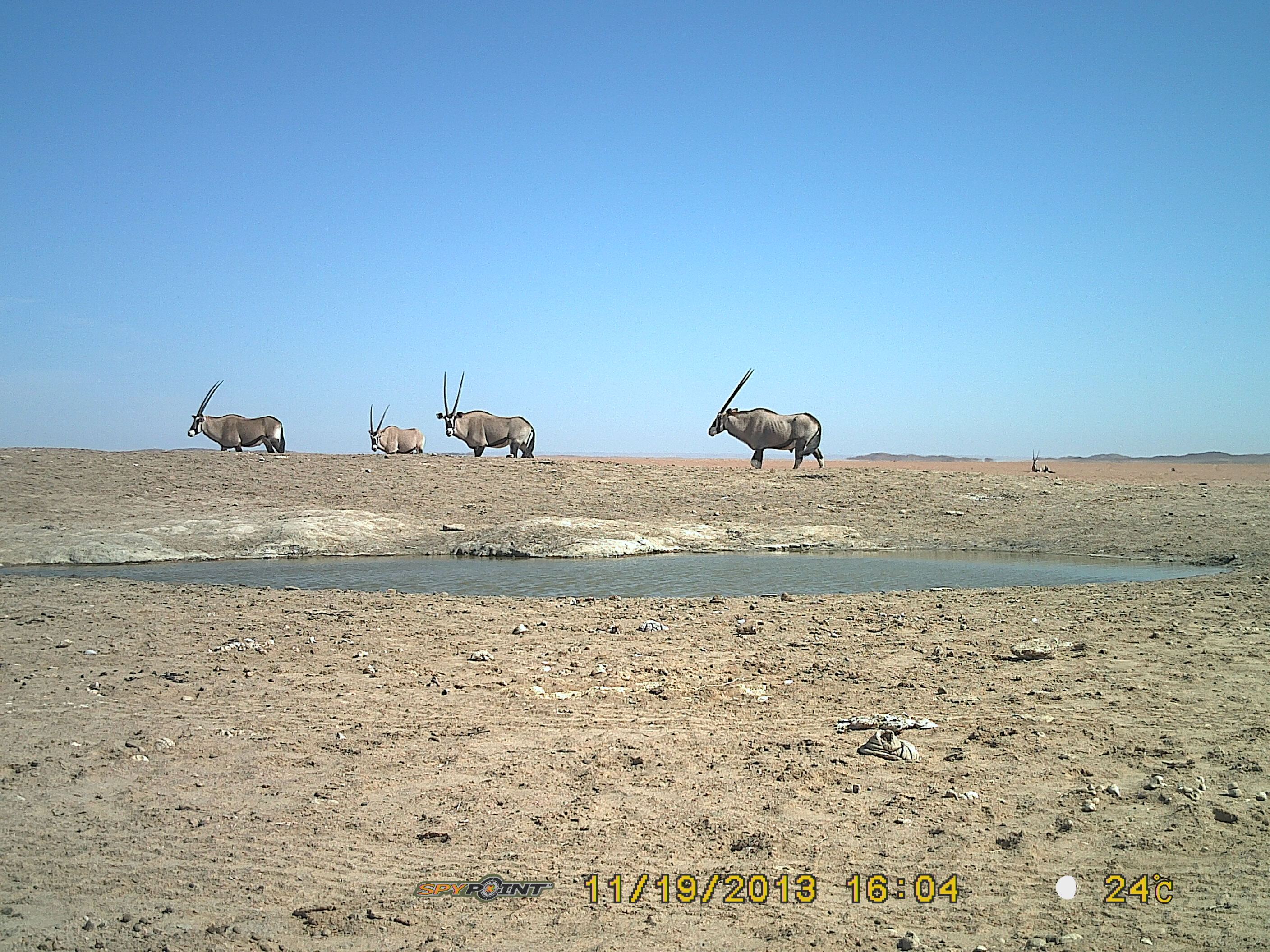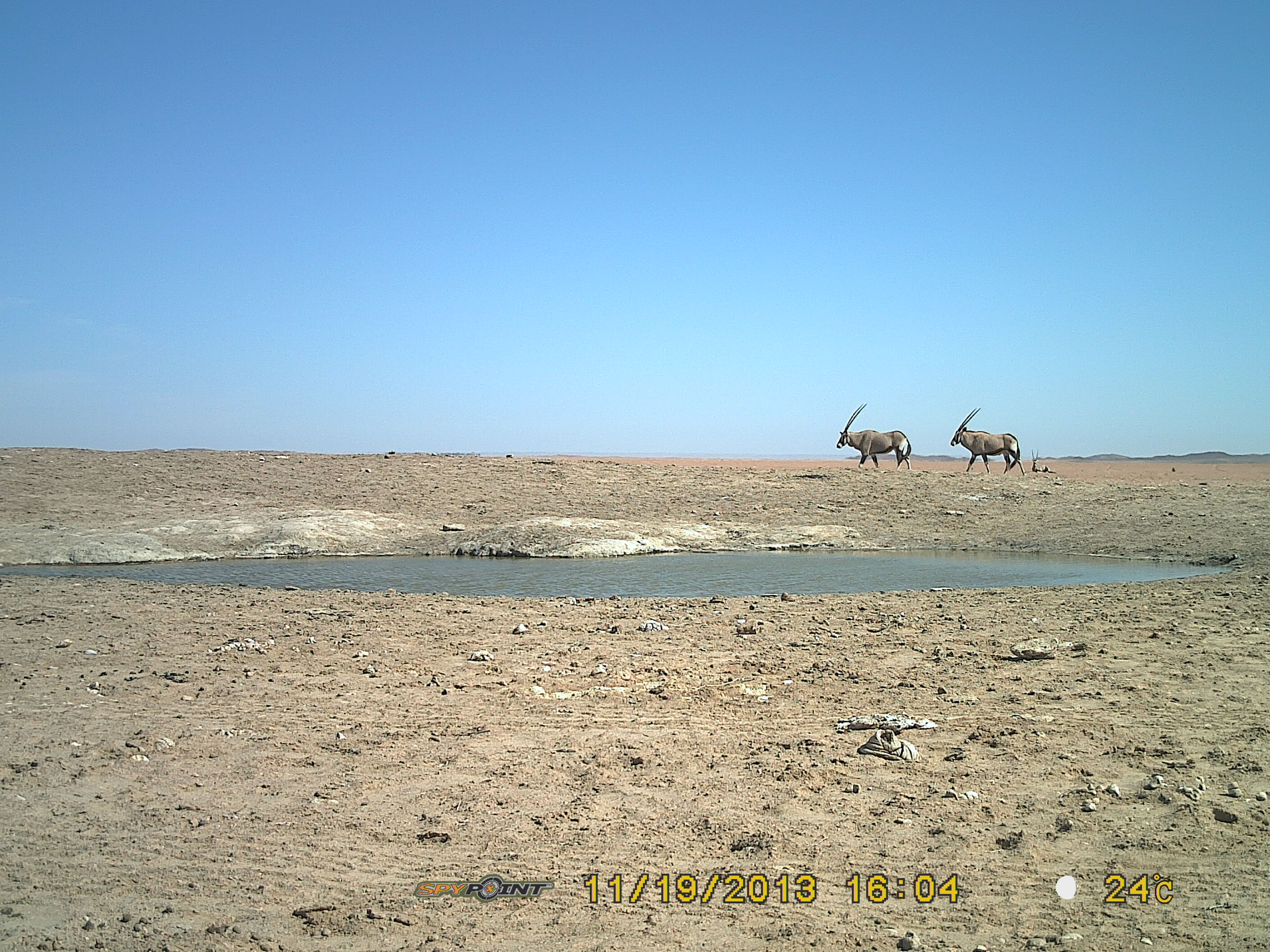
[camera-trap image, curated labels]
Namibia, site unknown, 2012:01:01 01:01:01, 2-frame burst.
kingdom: Animalia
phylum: Chordata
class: Mammalia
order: Artiodactyla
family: Bovidae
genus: Oryx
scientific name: Oryx gazella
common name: gemsbok